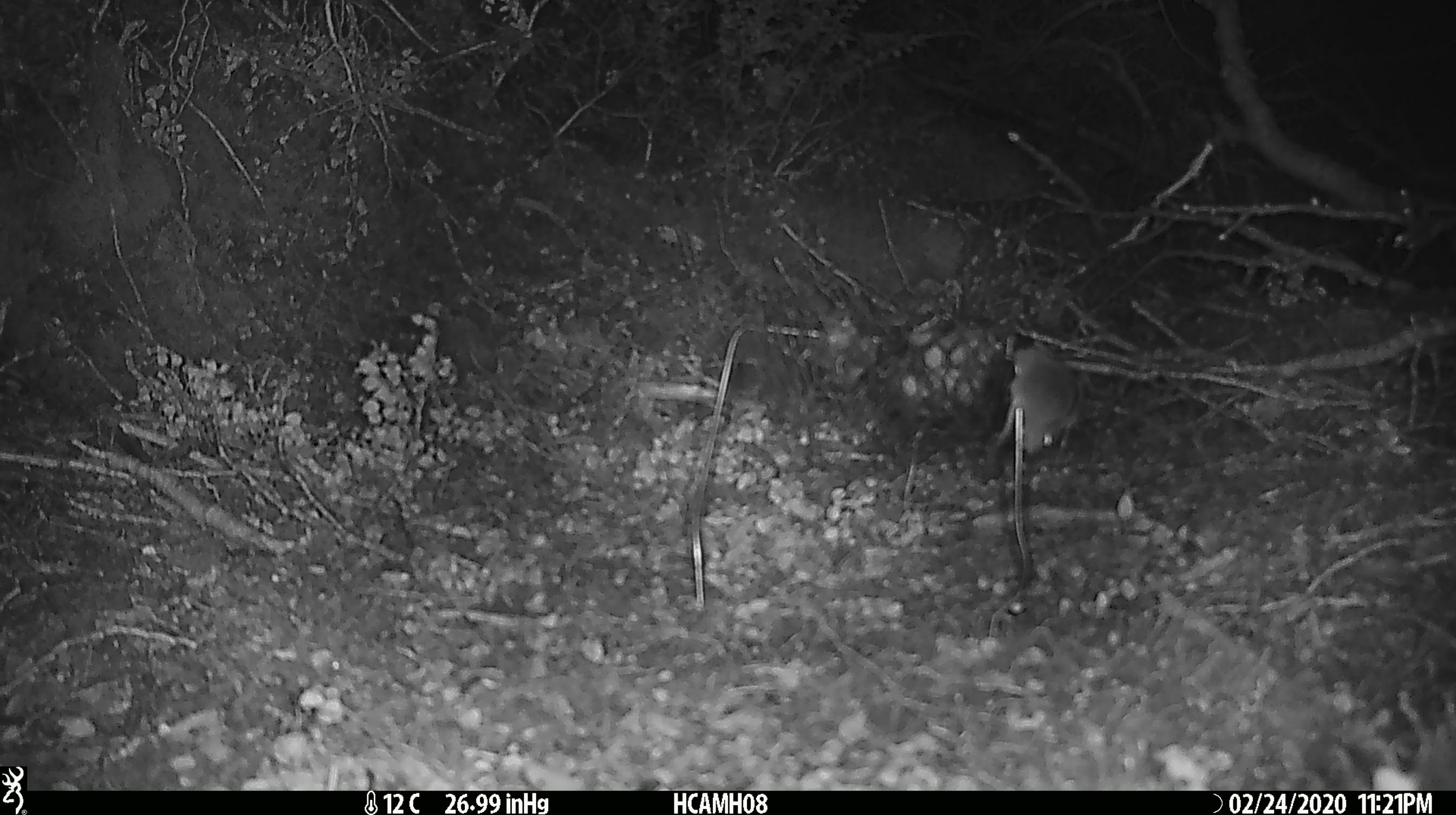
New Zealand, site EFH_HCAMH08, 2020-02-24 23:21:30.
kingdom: Animalia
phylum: Chordata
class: Mammalia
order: Rodentia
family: Muridae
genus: Mus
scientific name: Mus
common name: mouse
Mouse (Mus).